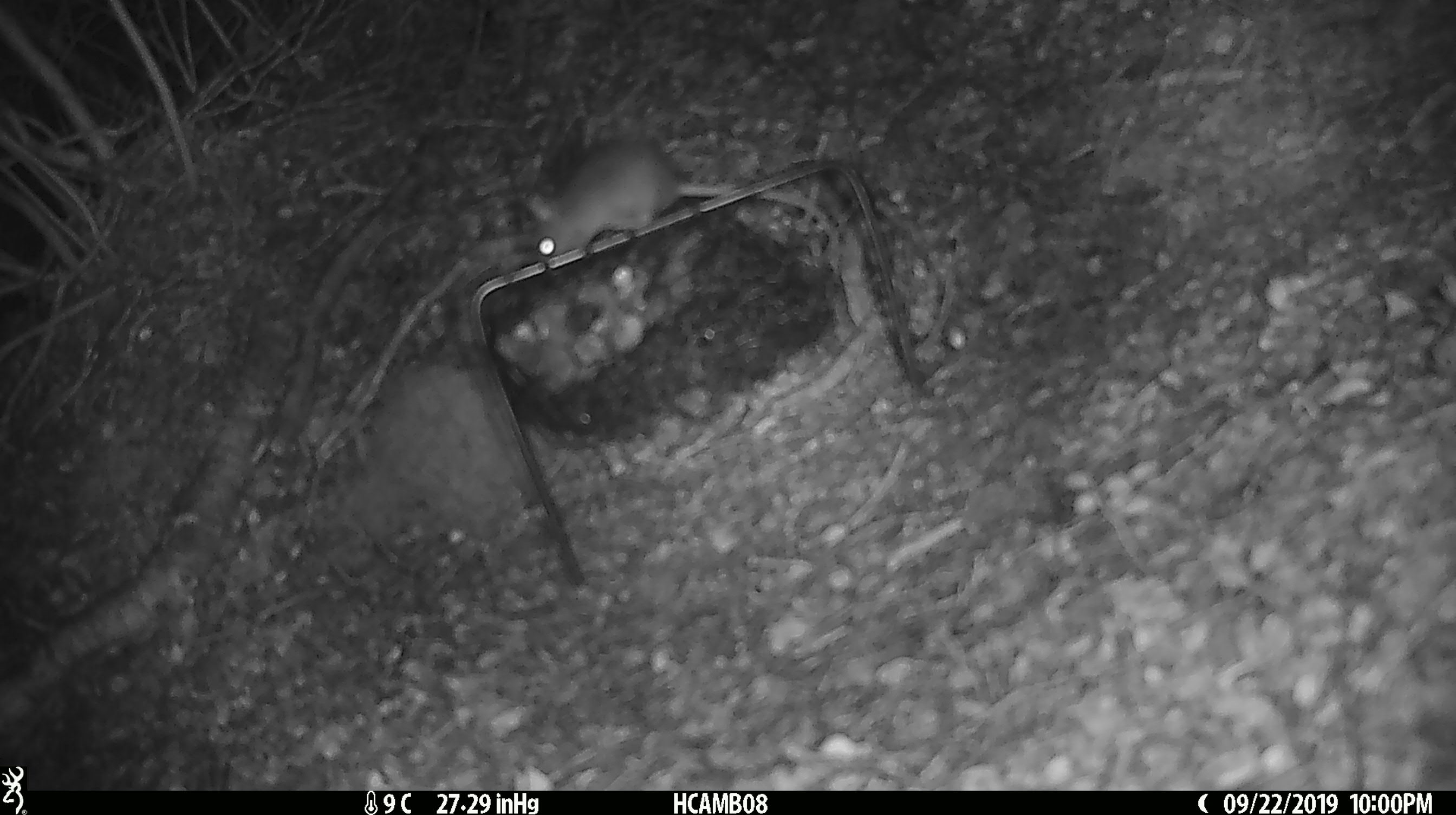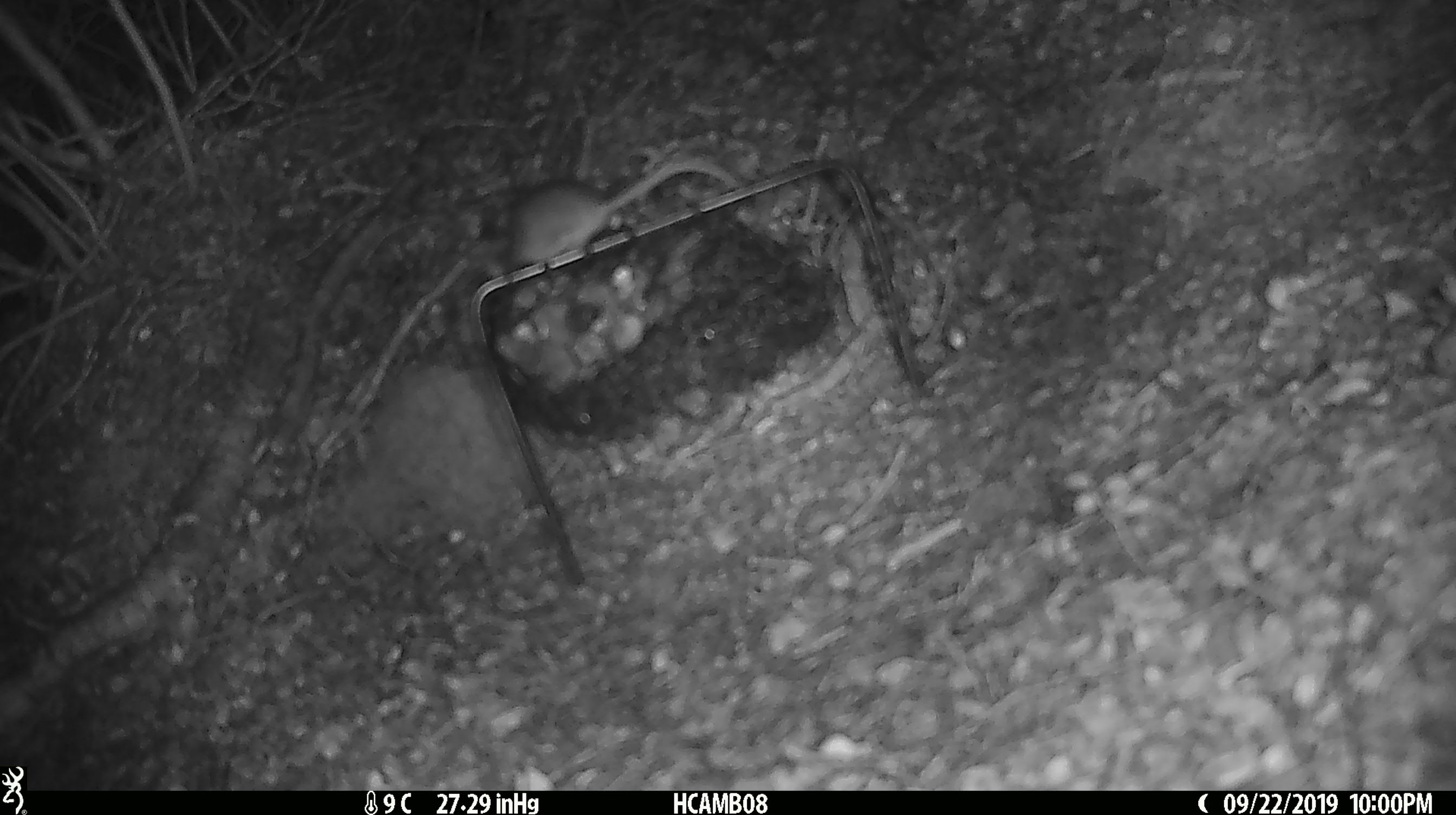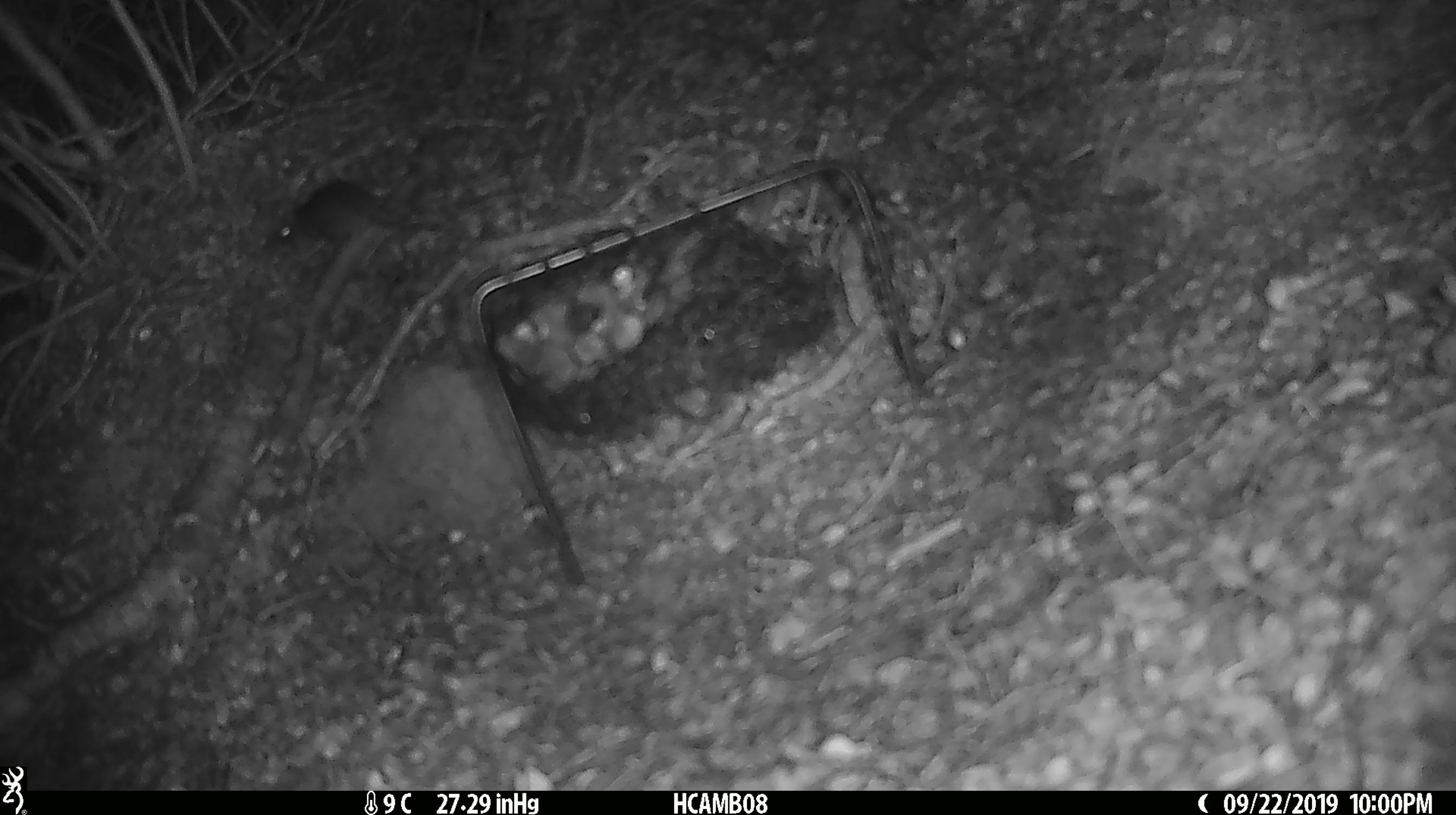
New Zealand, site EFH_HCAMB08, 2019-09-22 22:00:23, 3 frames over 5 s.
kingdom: Animalia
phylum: Chordata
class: Mammalia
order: Rodentia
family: Muridae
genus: Mus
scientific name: Mus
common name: mouse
Mouse (Mus).